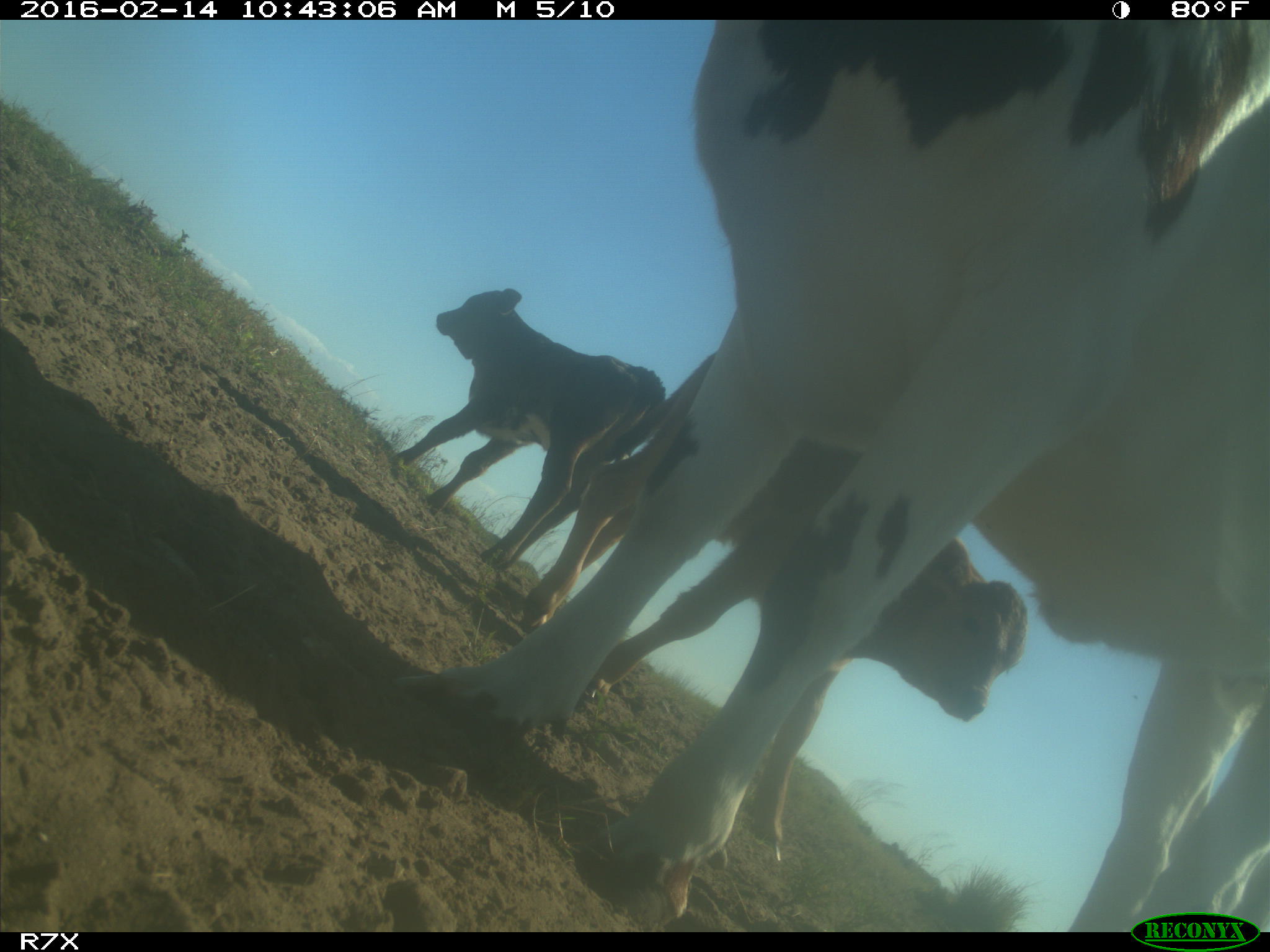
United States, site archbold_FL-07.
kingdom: Animalia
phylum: Chordata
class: Mammalia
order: Artiodactyla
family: Bovidae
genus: Bos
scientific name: Bos taurus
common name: domestic cow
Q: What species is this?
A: Bos taurus (domestic cow).